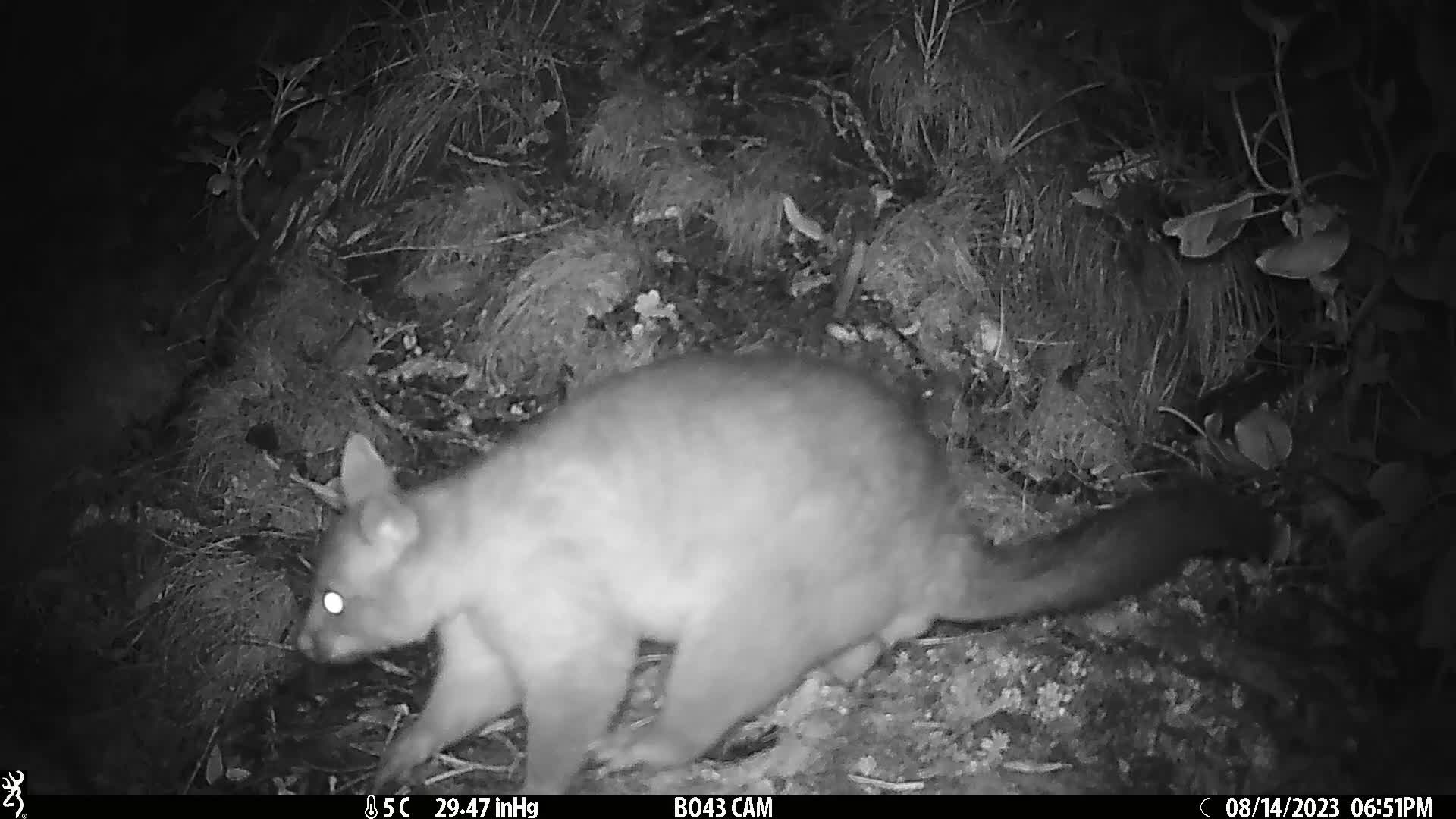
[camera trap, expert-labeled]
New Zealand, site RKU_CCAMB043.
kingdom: Animalia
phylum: Chordata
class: Mammalia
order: Diprotodontia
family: Phalangeridae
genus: Trichosurus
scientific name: Trichosurus vulpecula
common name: common brushtail possum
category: possum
Possum (common brushtail possum) (Trichosurus vulpecula).